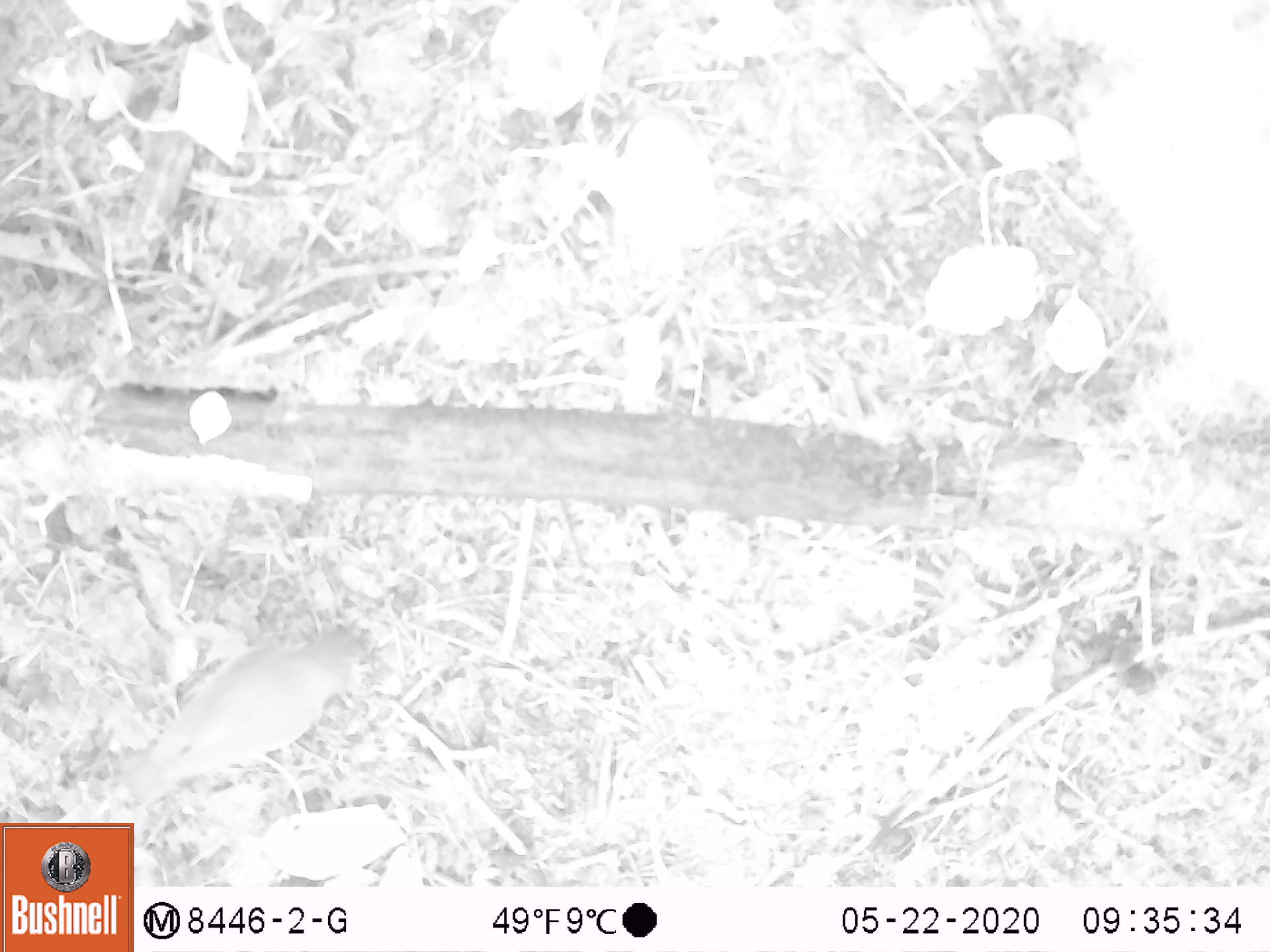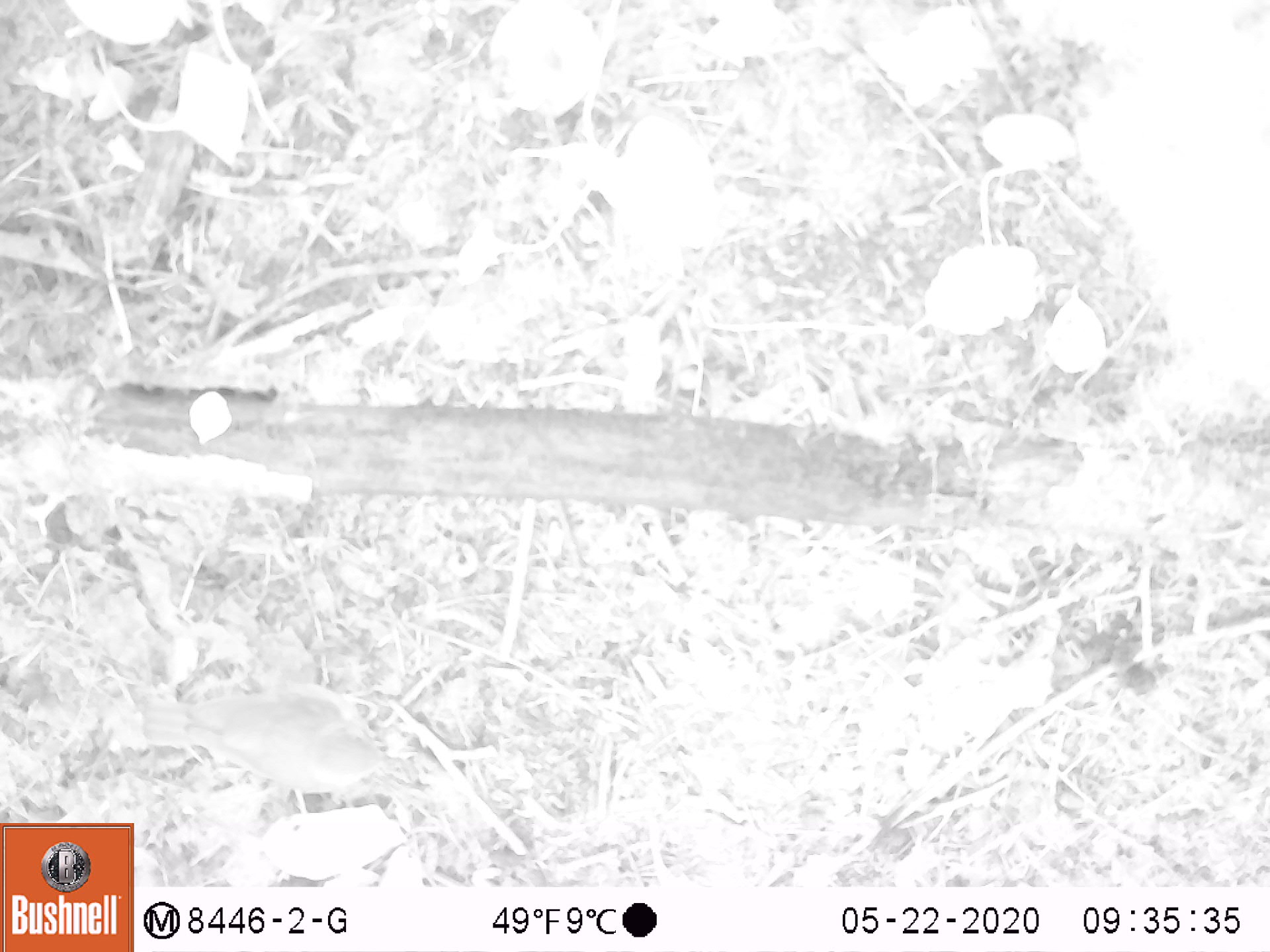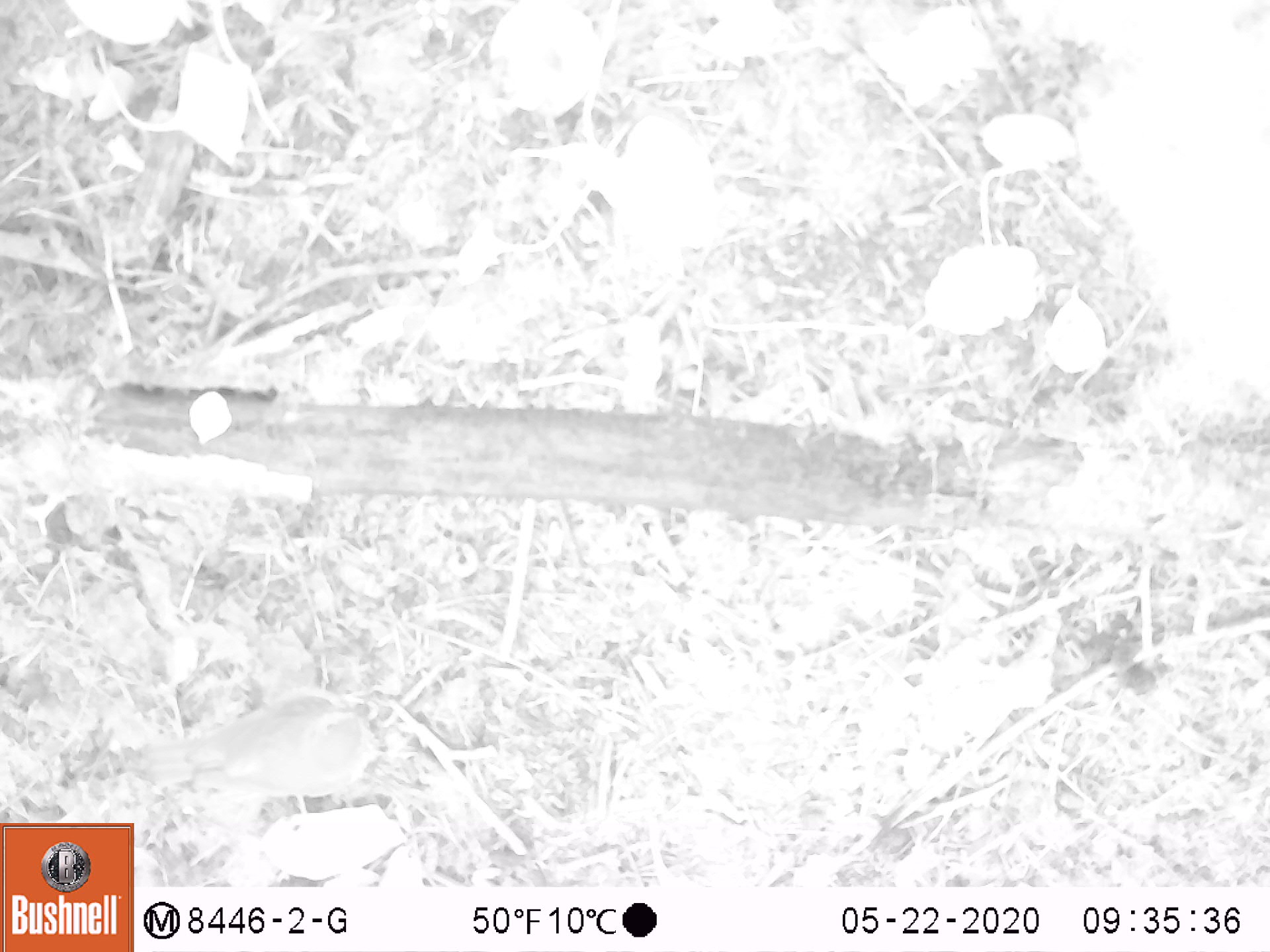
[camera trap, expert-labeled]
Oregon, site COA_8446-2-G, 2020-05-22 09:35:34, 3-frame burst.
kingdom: Animalia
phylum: Chordata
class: Aves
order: Passeriformes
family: Turdidae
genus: Catharus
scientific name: Catharus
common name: brown thrushes and nightingale-thrushes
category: catharus species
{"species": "catharus species (brown thrushes and nightingale-thrushes) (Catharus)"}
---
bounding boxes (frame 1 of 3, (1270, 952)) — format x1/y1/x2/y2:
catharus species: 111/616/380/812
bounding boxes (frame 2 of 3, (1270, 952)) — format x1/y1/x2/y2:
catharus species: 128/683/414/802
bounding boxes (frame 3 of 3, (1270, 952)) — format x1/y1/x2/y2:
catharus species: 120/680/386/803